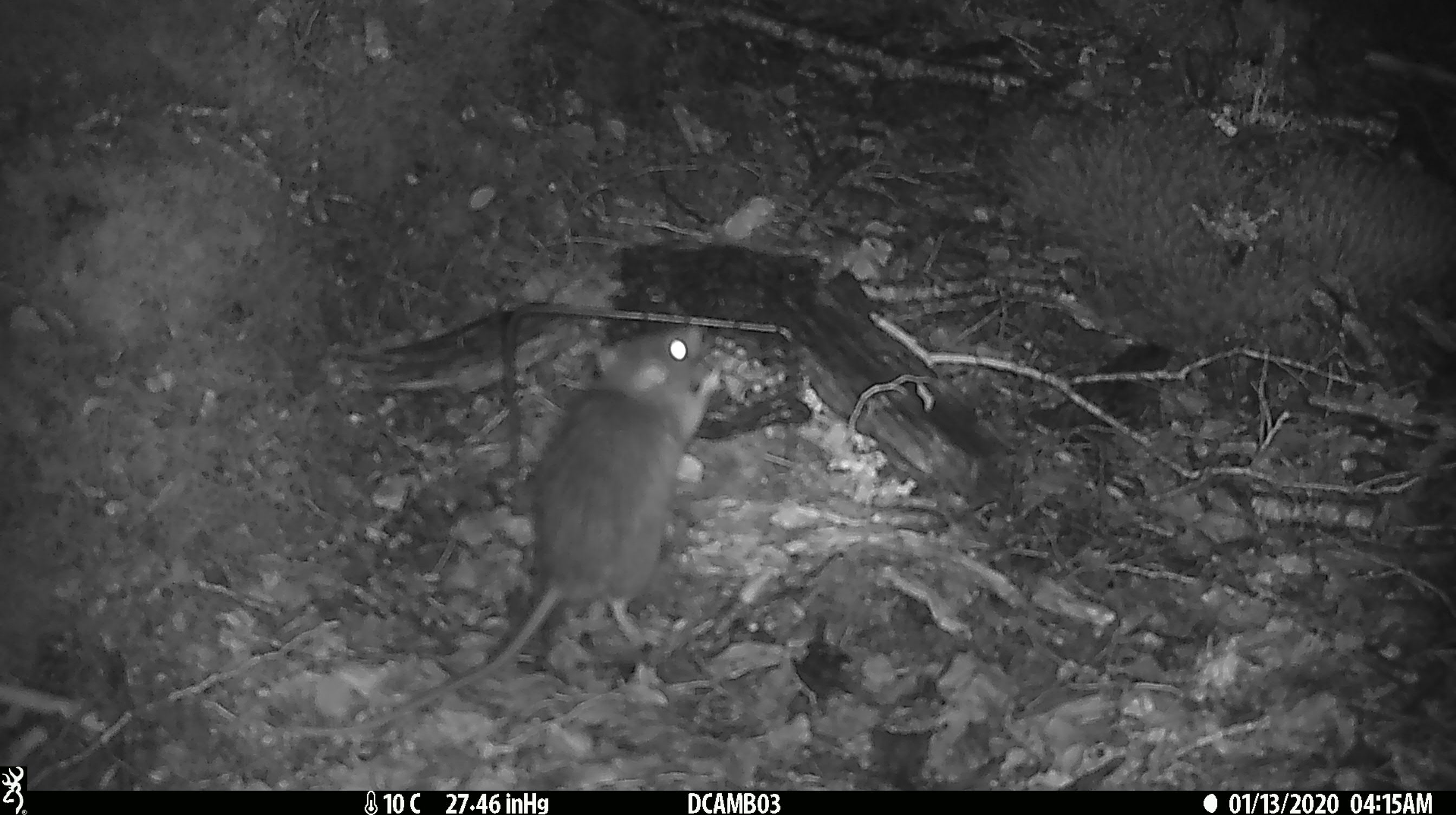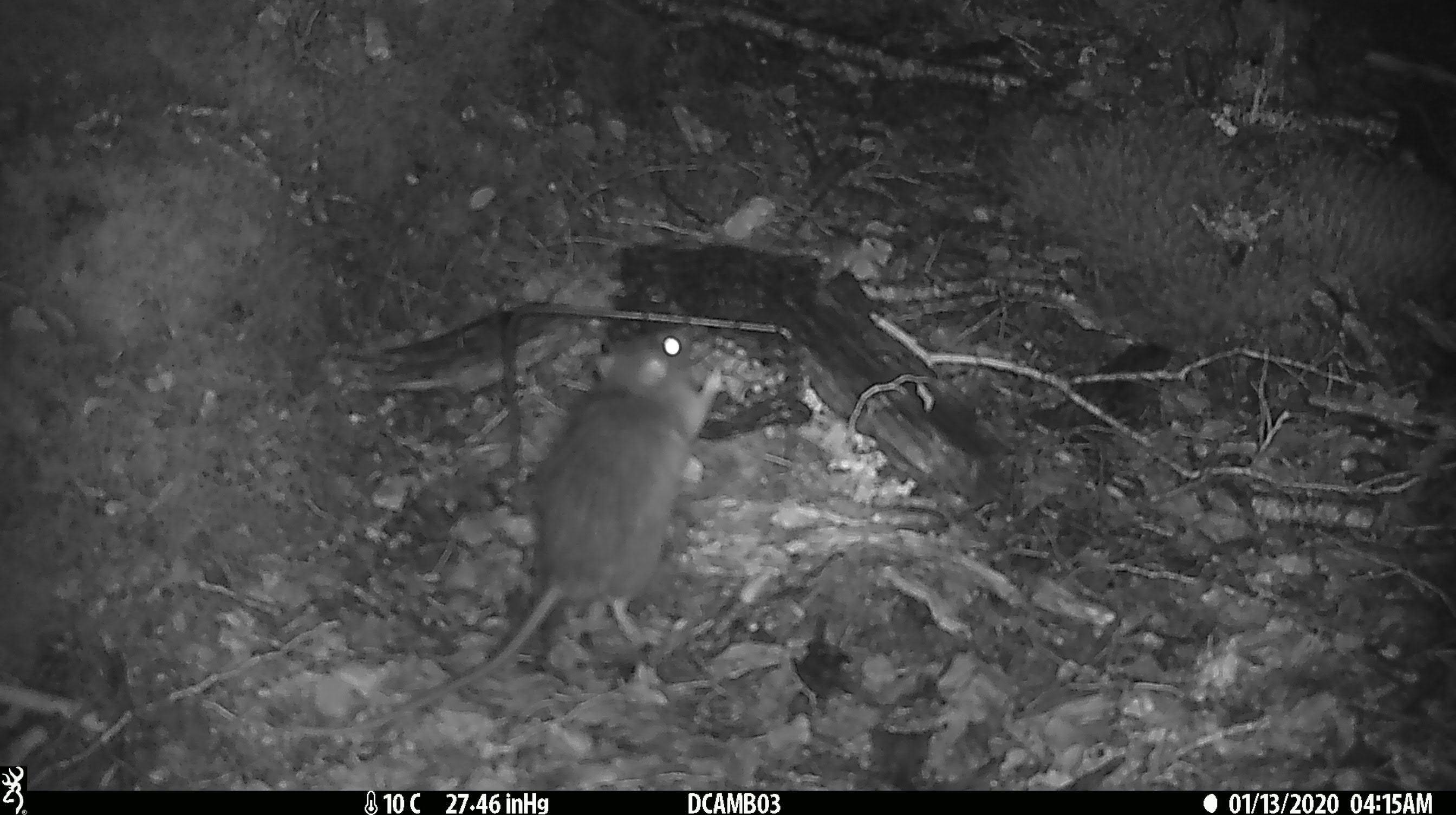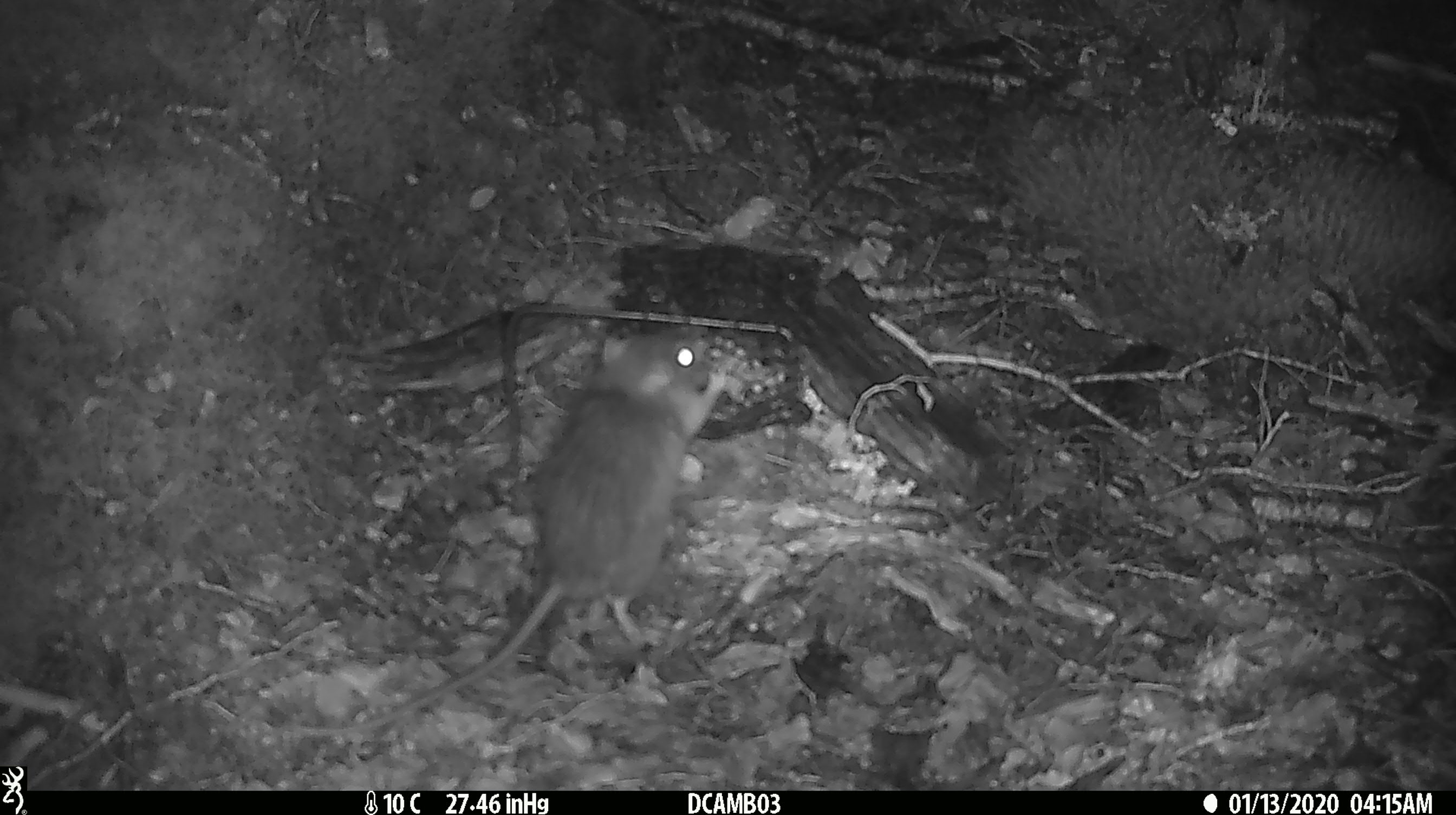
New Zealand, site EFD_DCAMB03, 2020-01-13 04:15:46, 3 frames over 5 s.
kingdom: Animalia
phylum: Chordata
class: Mammalia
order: Rodentia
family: Muridae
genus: Rattus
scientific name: Rattus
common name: rat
Rat (Rattus).